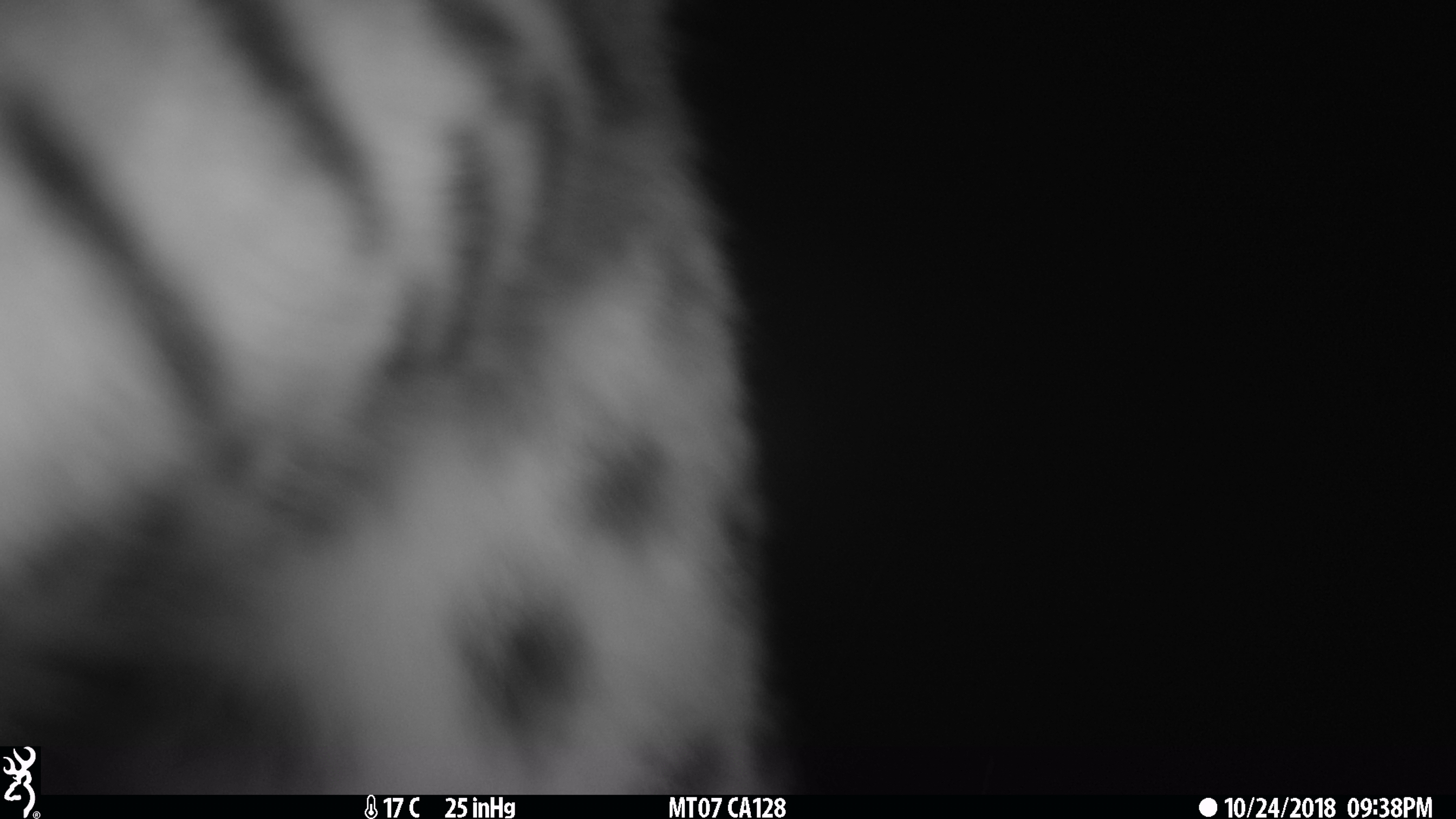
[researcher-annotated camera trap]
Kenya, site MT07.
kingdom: Animalia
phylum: Chordata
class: Mammalia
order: Carnivora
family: Felidae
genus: Leptailurus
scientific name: Leptailurus serval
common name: serval